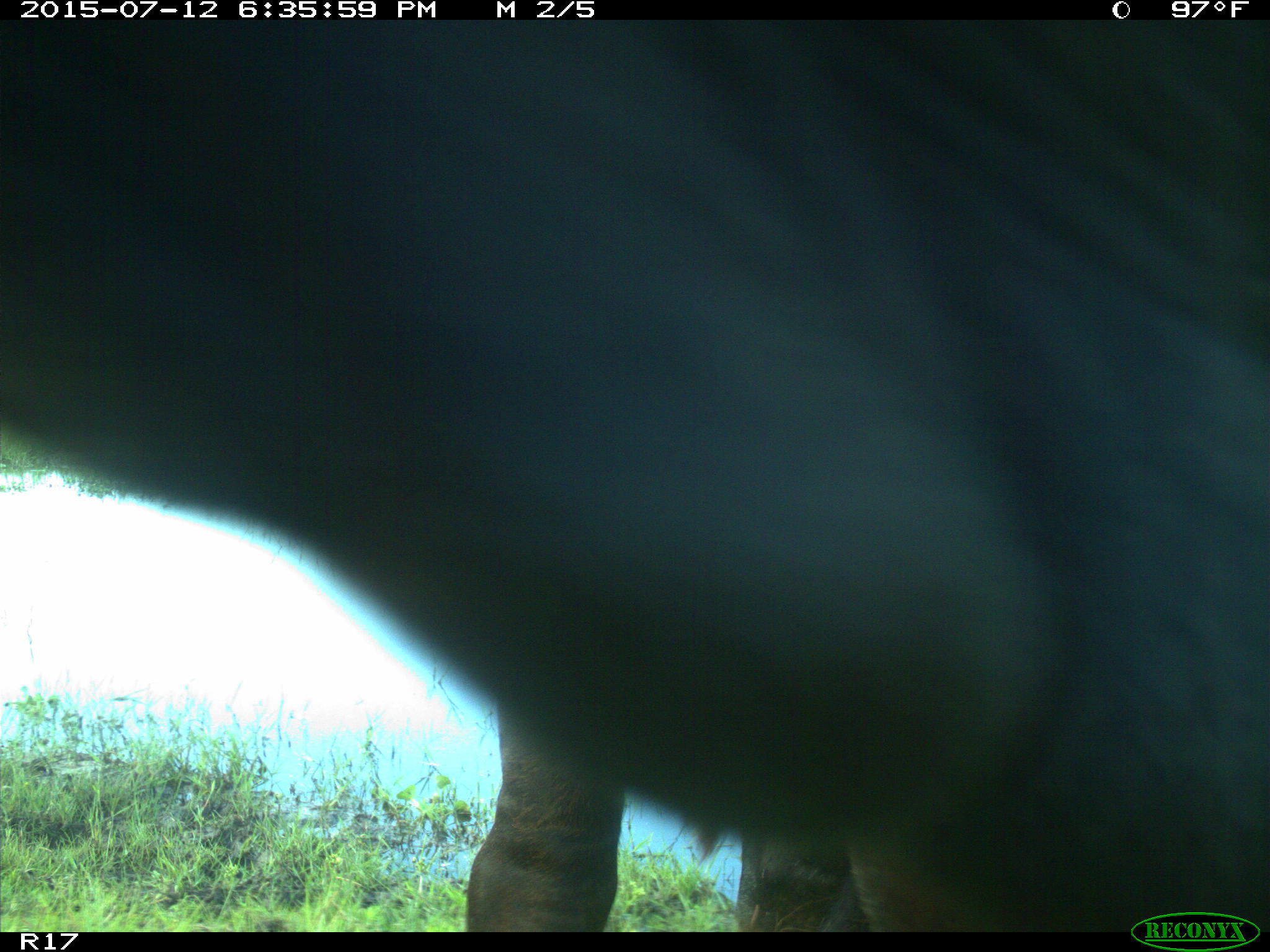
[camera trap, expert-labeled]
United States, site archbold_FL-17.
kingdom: Animalia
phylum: Chordata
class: Mammalia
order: Artiodactyla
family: Bovidae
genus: Bos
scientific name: Bos taurus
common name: domestic cow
Bos taurus (domestic cow).